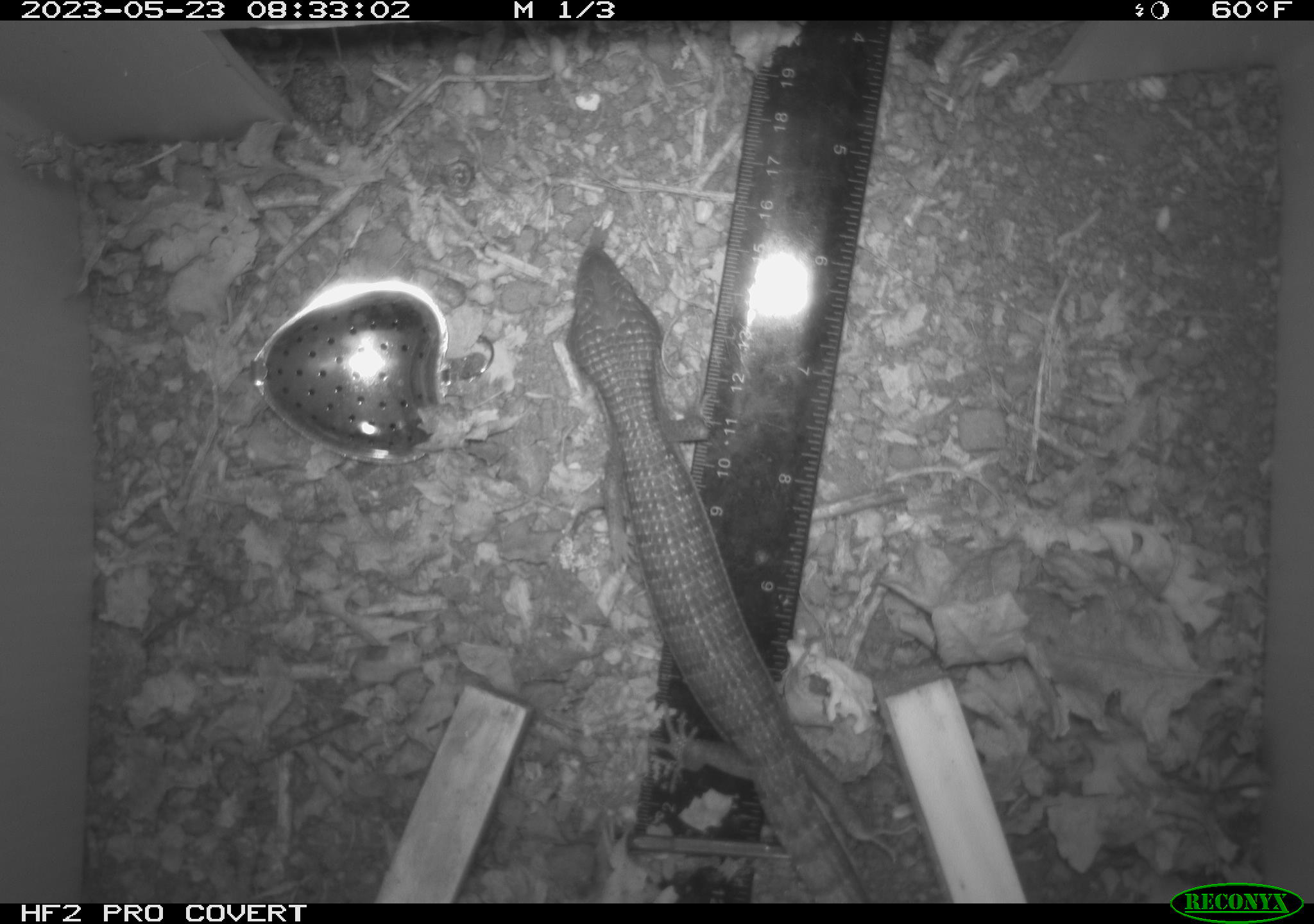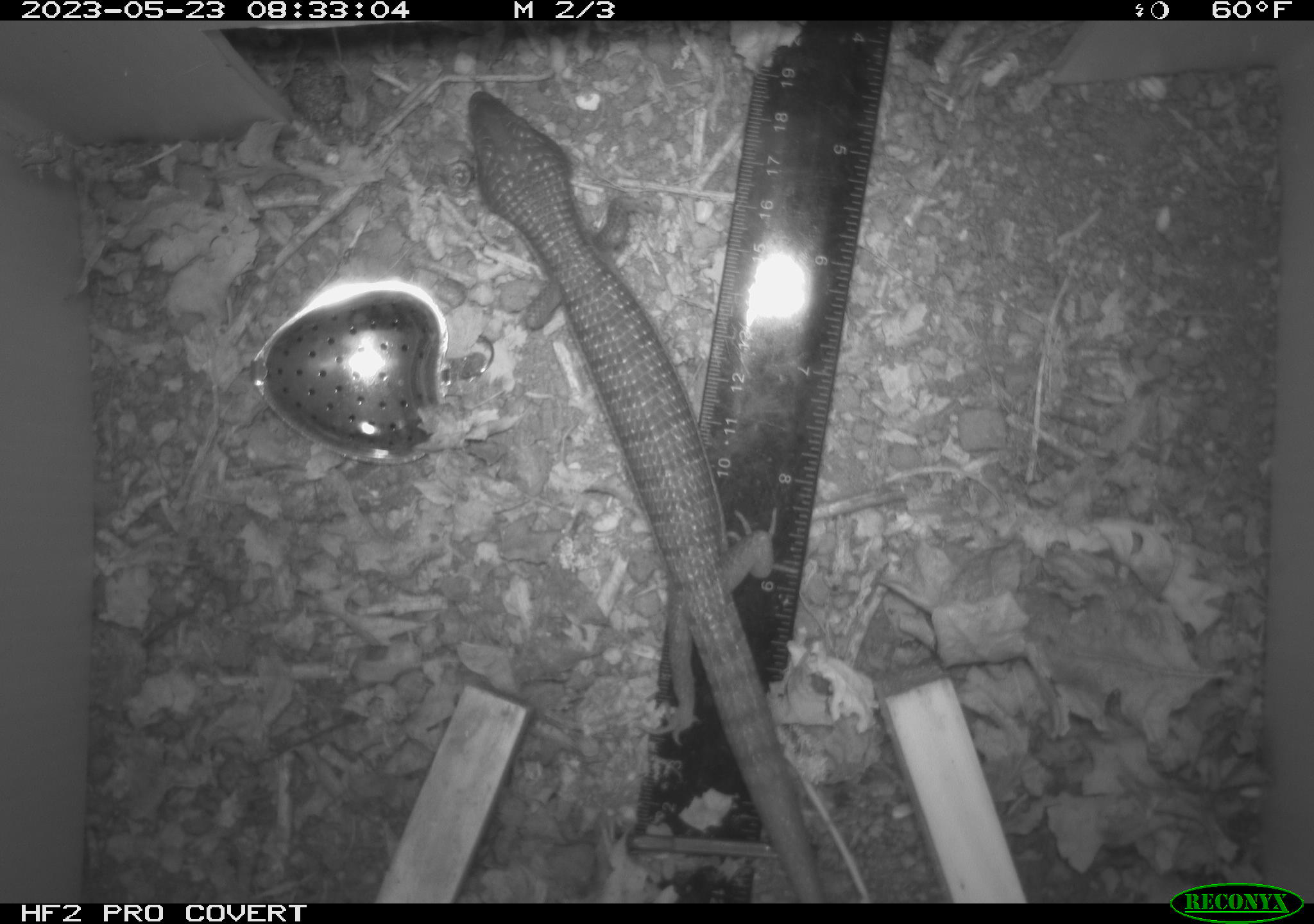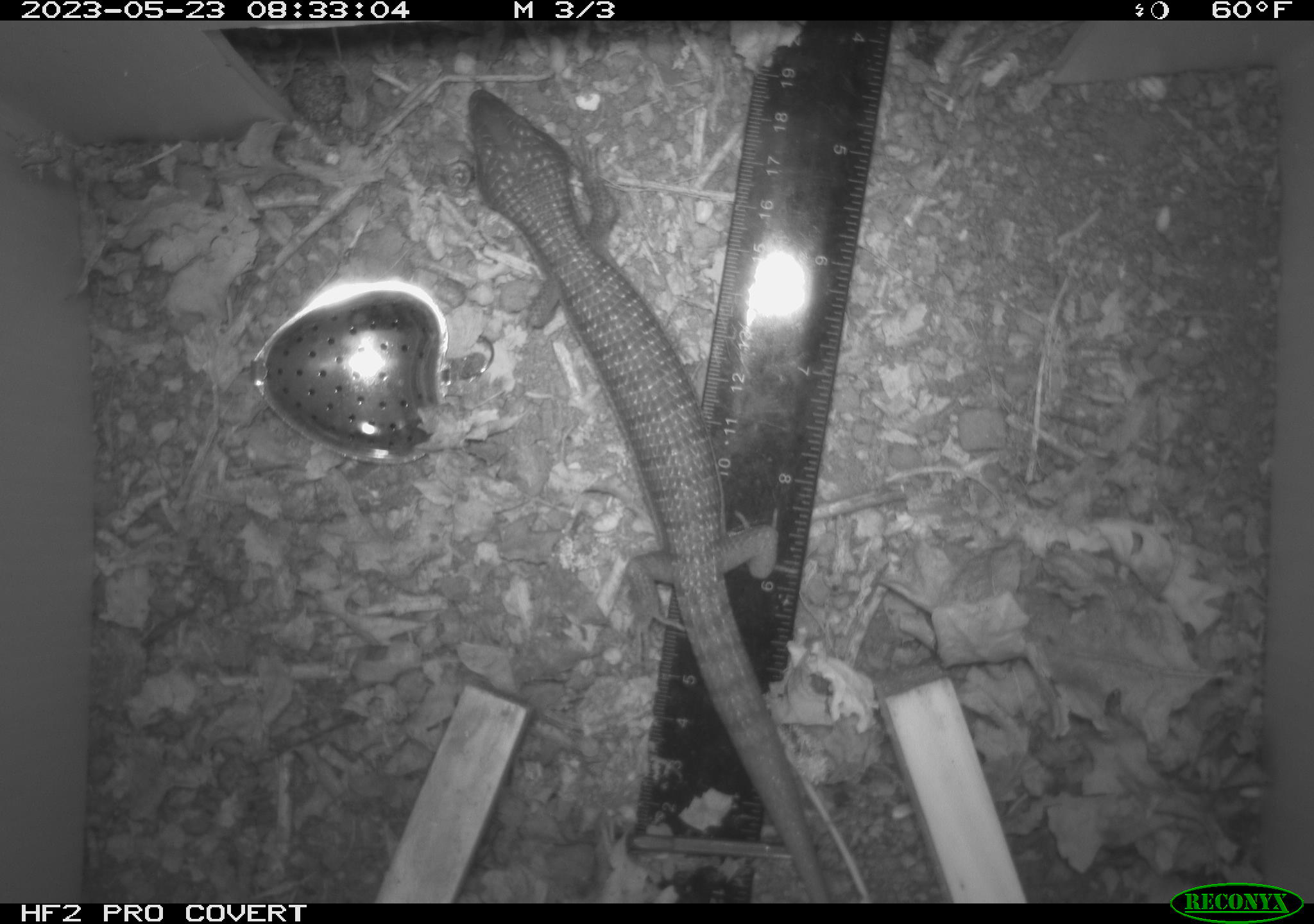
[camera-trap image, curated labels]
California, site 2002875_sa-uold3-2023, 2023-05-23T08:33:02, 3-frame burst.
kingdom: Animalia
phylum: Chordata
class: Reptilia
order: Squamata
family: Anguidae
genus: Elgaria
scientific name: Elgaria multicarinata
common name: southern alligator lizard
Southern alligator lizard (Elgaria multicarinata).